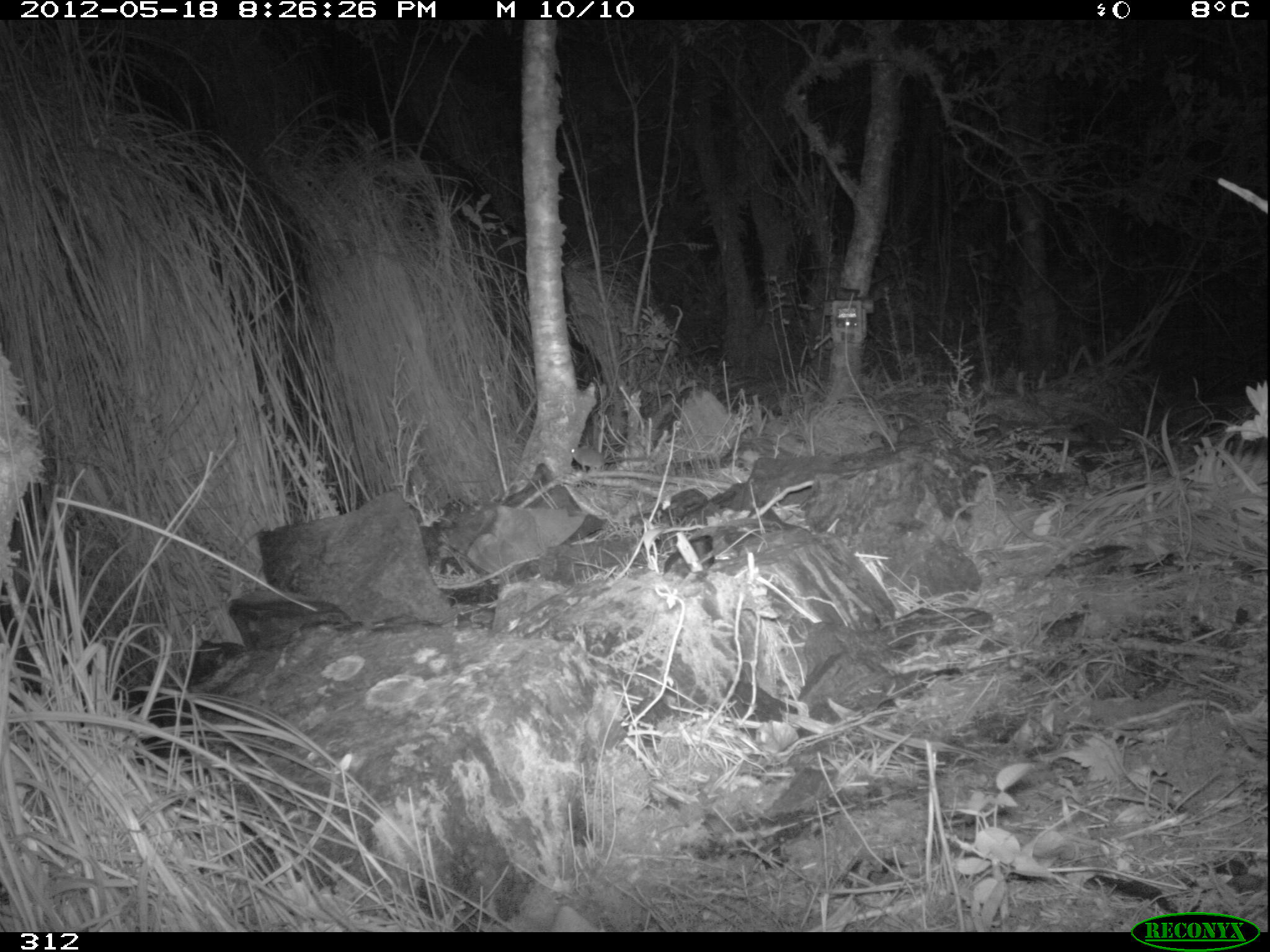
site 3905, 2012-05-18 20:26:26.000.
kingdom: Animalia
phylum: Chordata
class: Mammalia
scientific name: Marsupialia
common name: marsupials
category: unknown marsupial